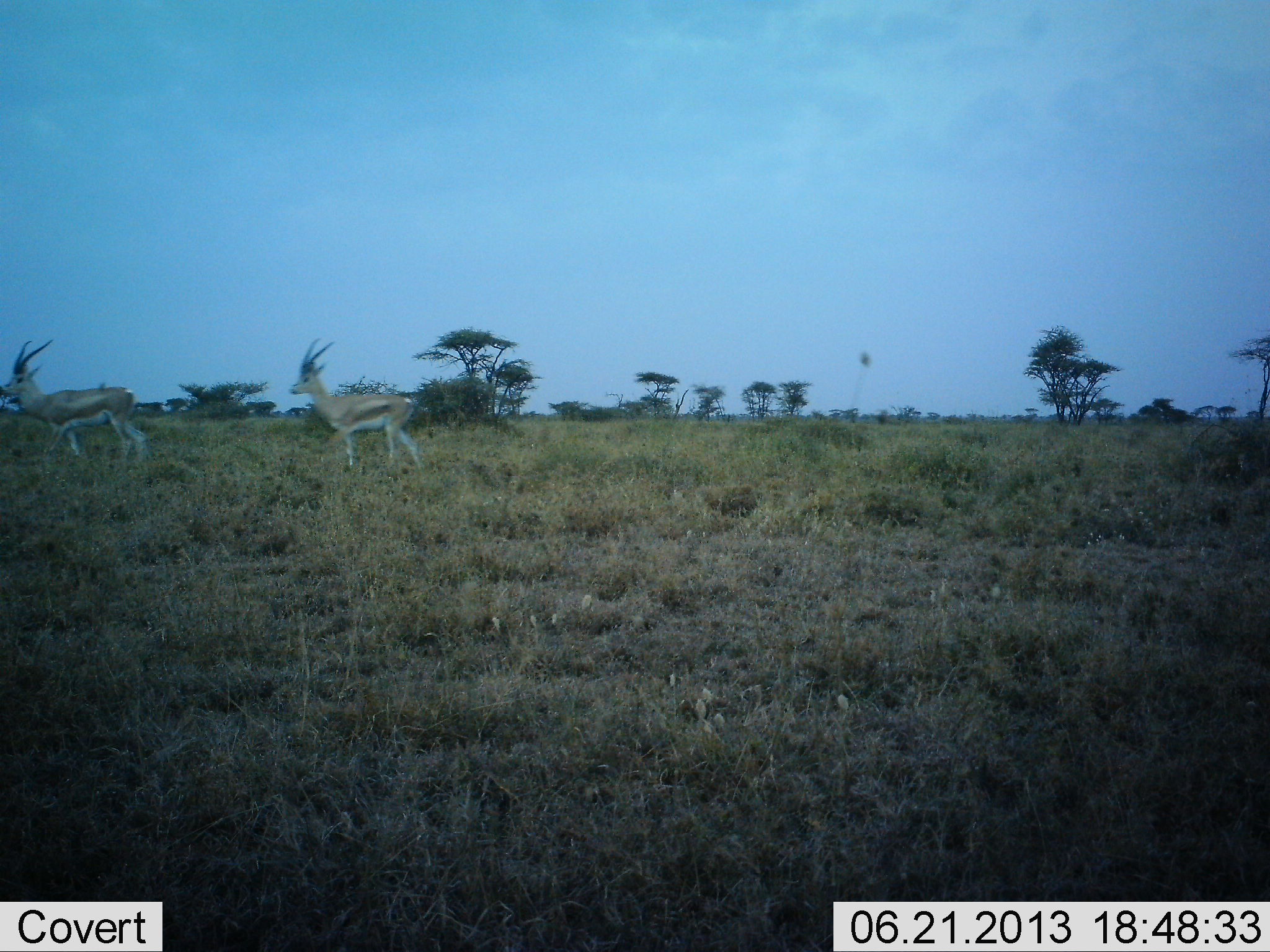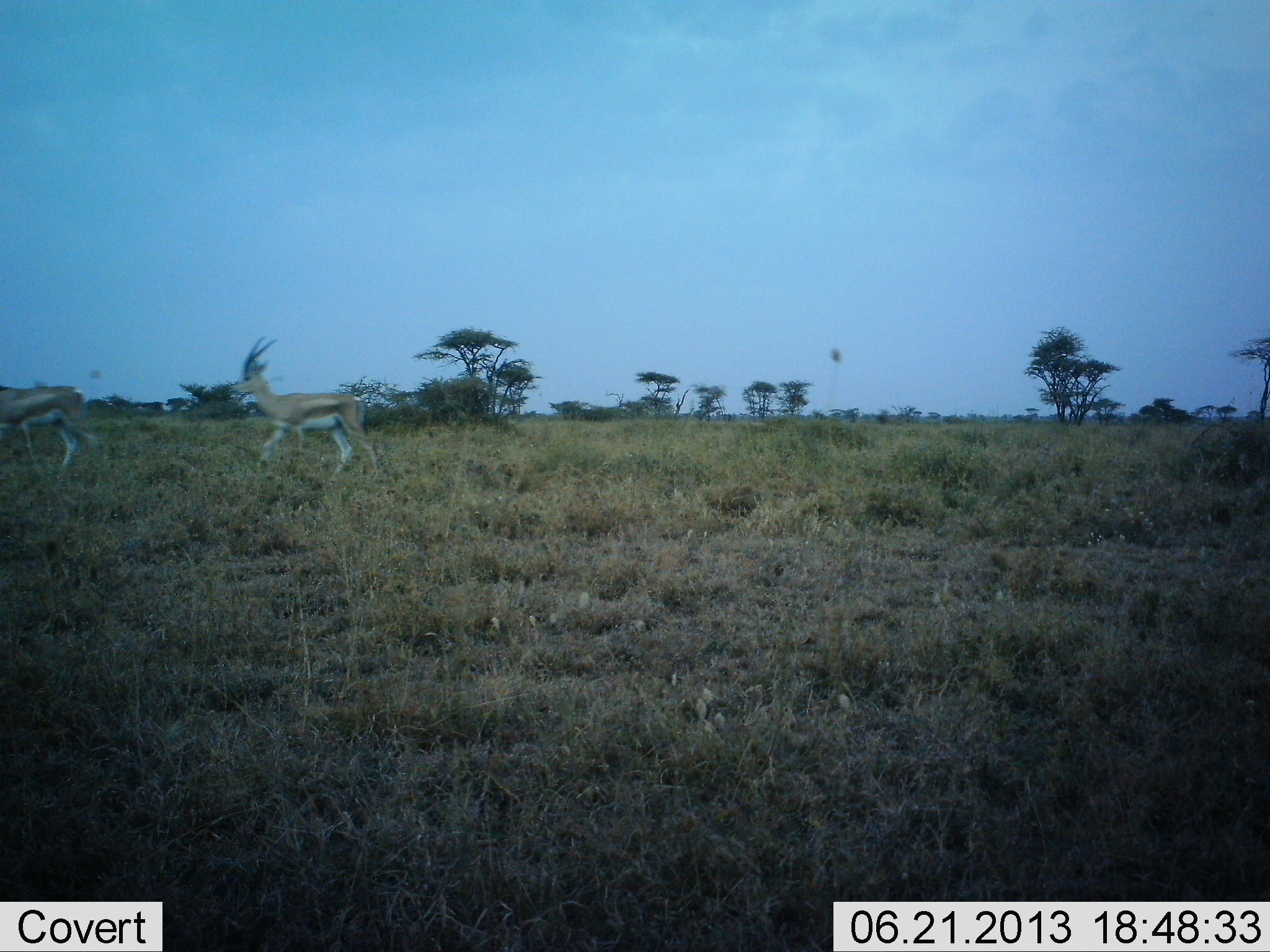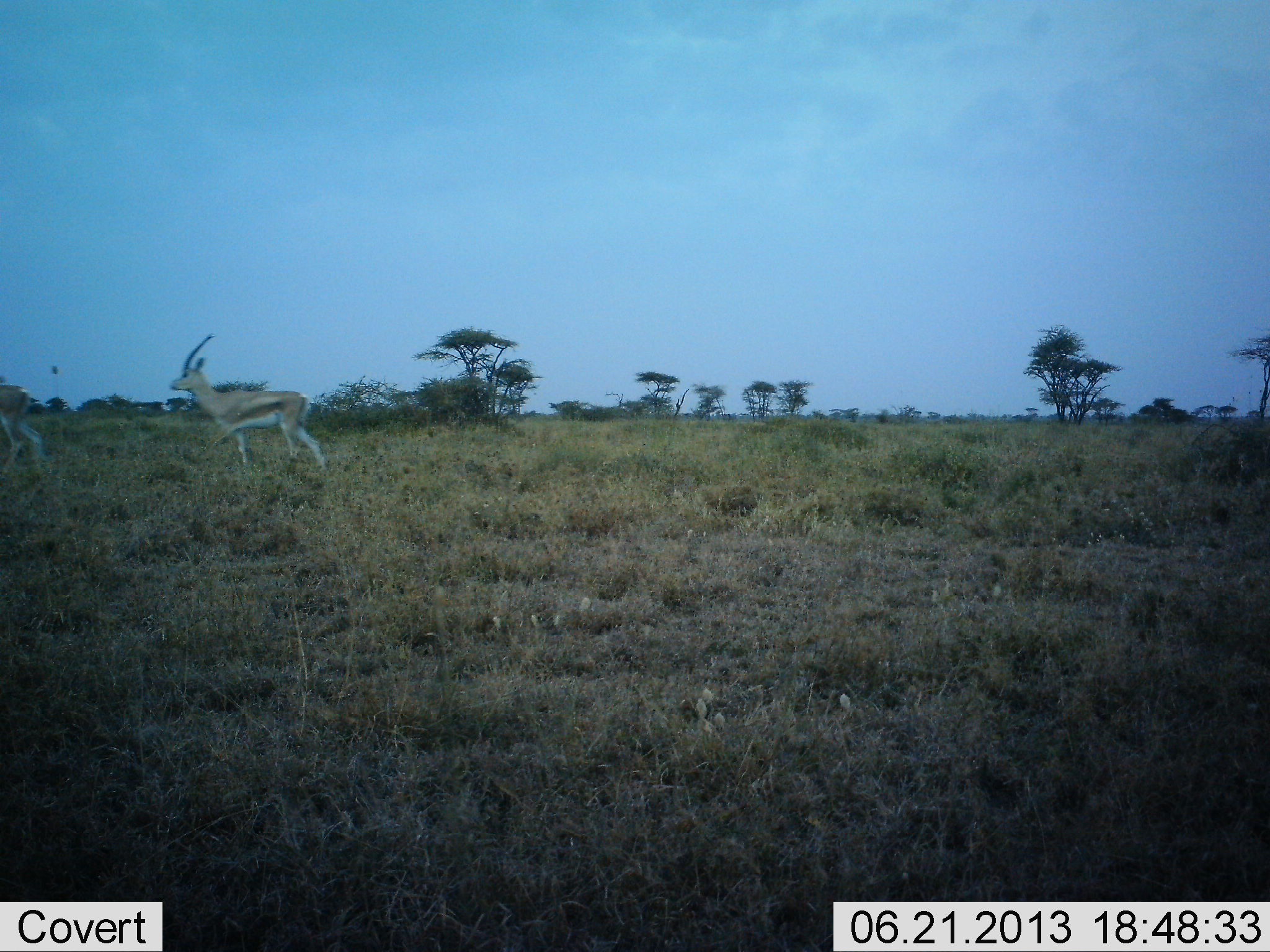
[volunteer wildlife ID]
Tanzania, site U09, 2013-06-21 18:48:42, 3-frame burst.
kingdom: Animalia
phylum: Chordata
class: Mammalia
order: Artiodactyla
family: Bovidae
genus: Eudorcas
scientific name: Eudorcas thomsonii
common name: thomson's gazelle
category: gazellethomsons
Gazellethomsons (thomson's gazelle) (Eudorcas thomsonii), count 2. Behavior (volunteer vote fractions): standing 0%, resting 0%, moving 100%, interacting 0%. Young present (vote fraction): 0%. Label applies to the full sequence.